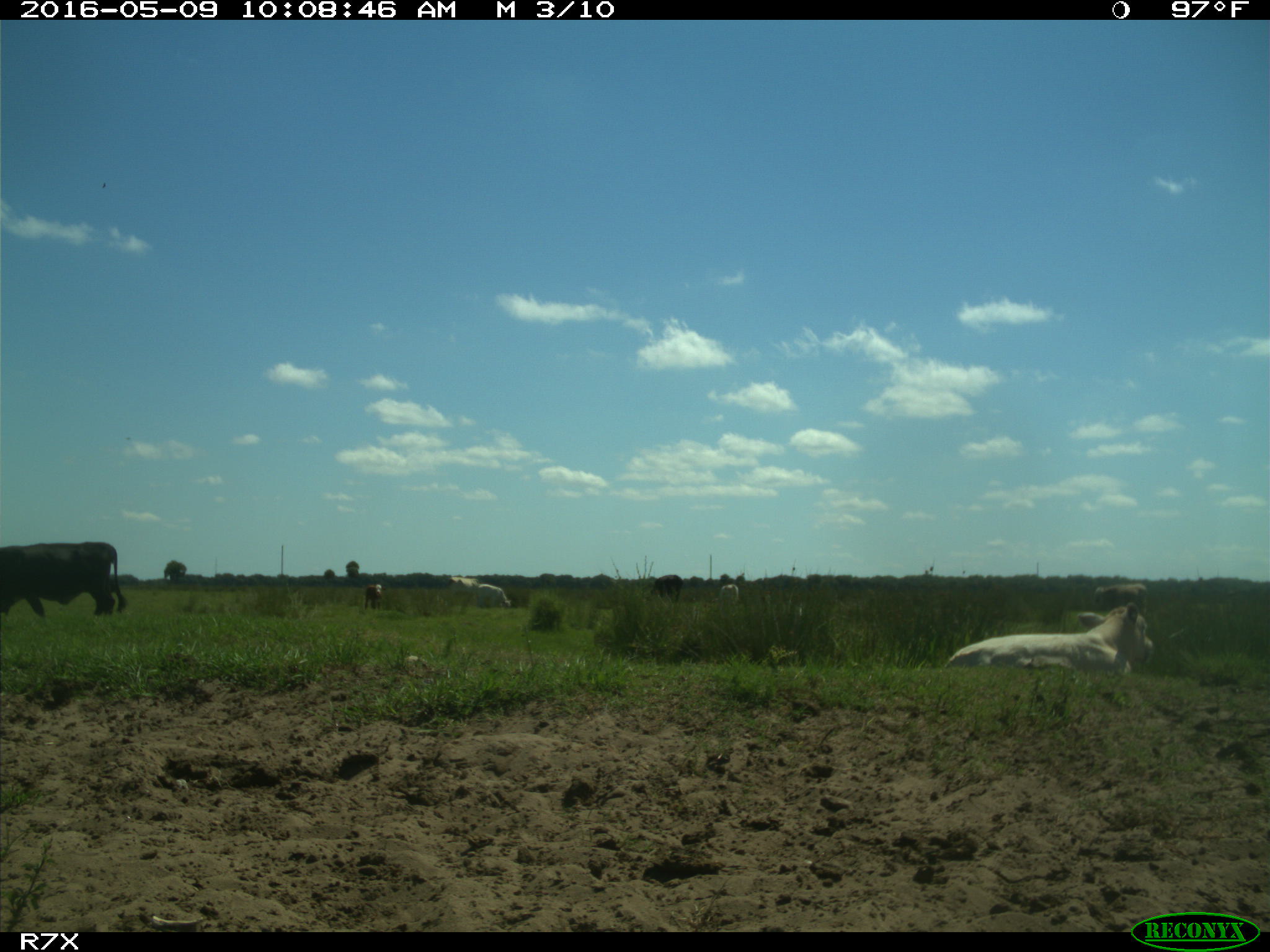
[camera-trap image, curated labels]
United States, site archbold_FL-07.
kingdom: Animalia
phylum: Chordata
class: Mammalia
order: Artiodactyla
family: Bovidae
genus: Bos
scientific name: Bos taurus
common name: domestic cow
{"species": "Bos taurus (domestic cow)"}